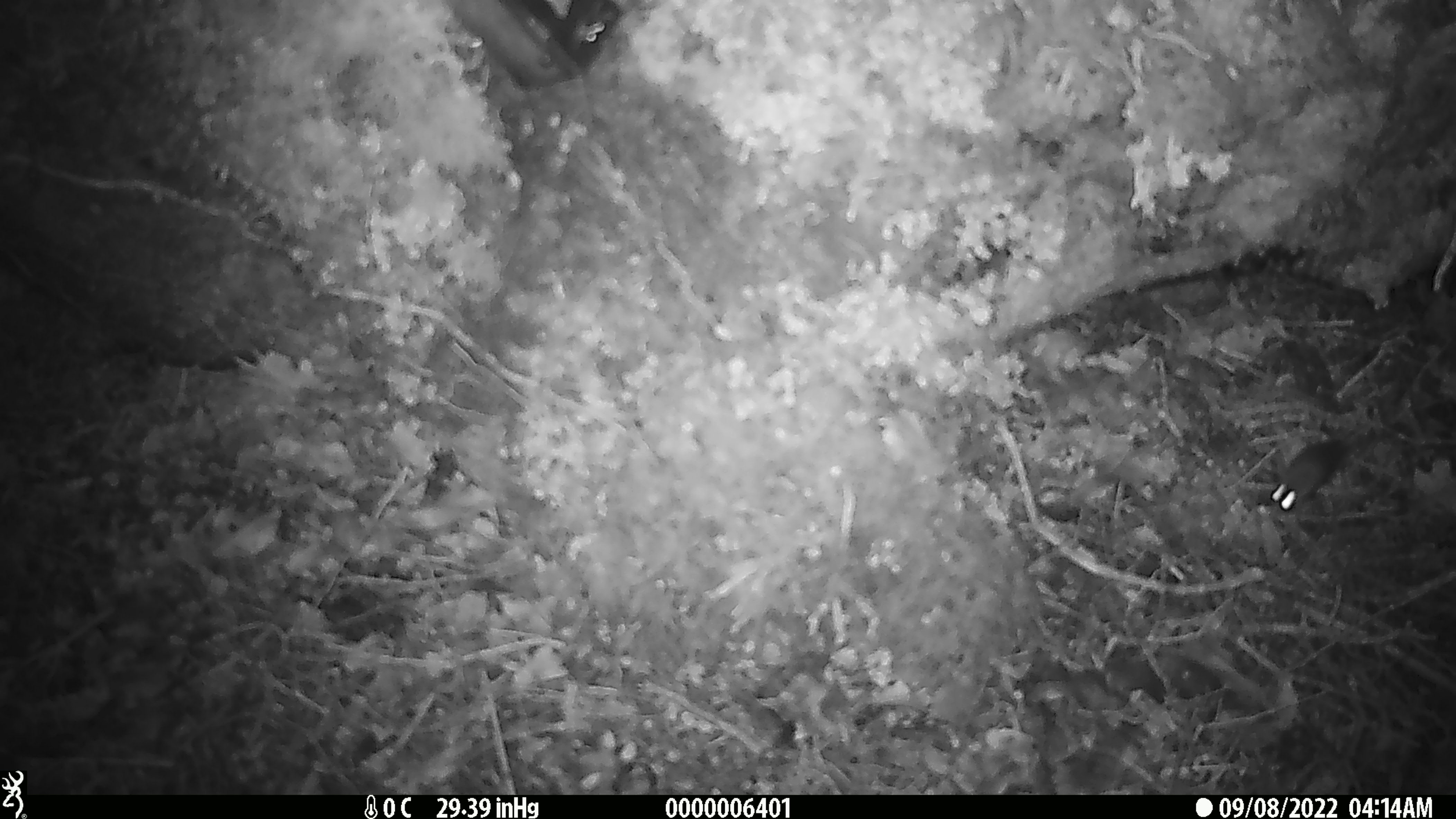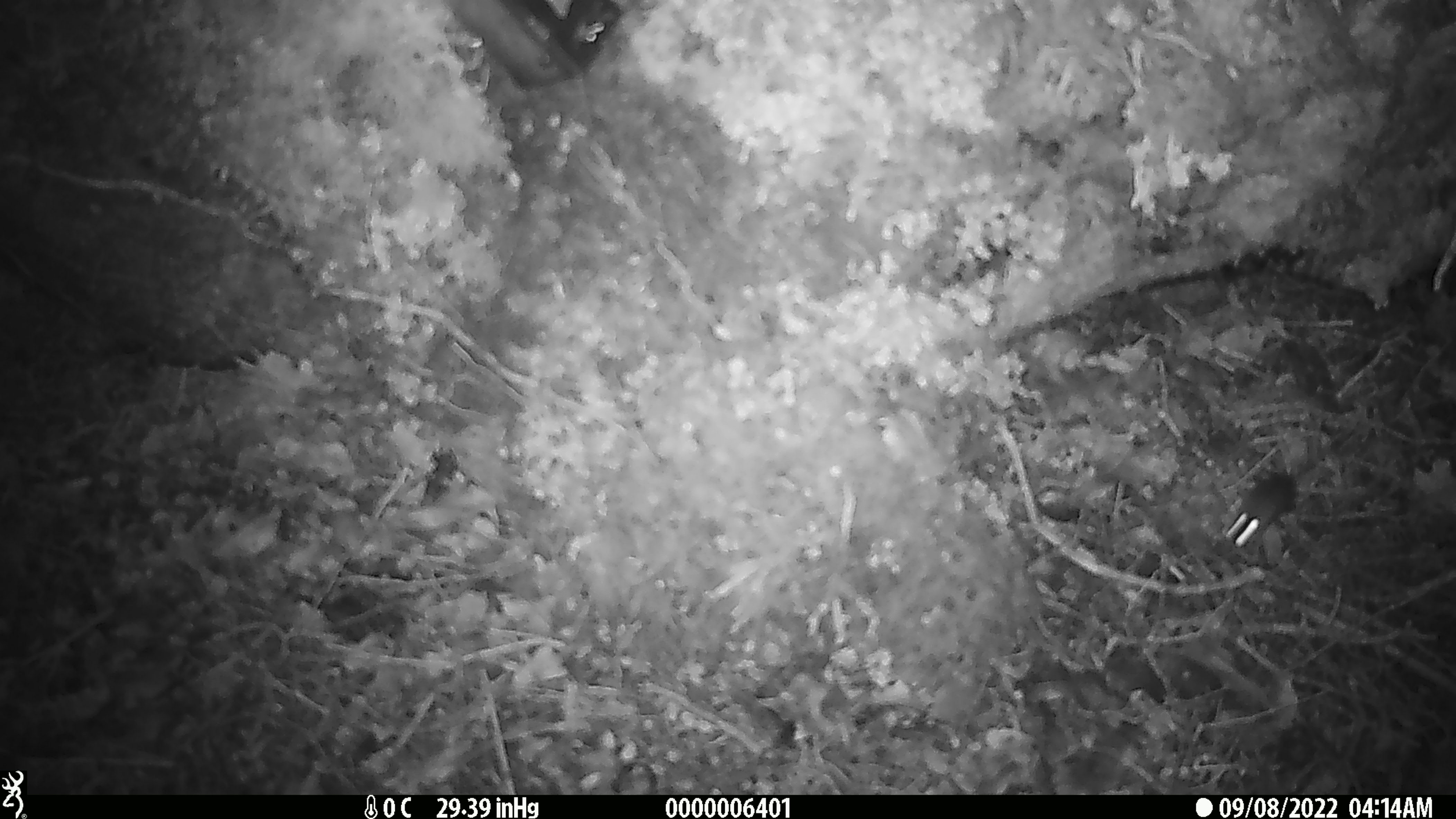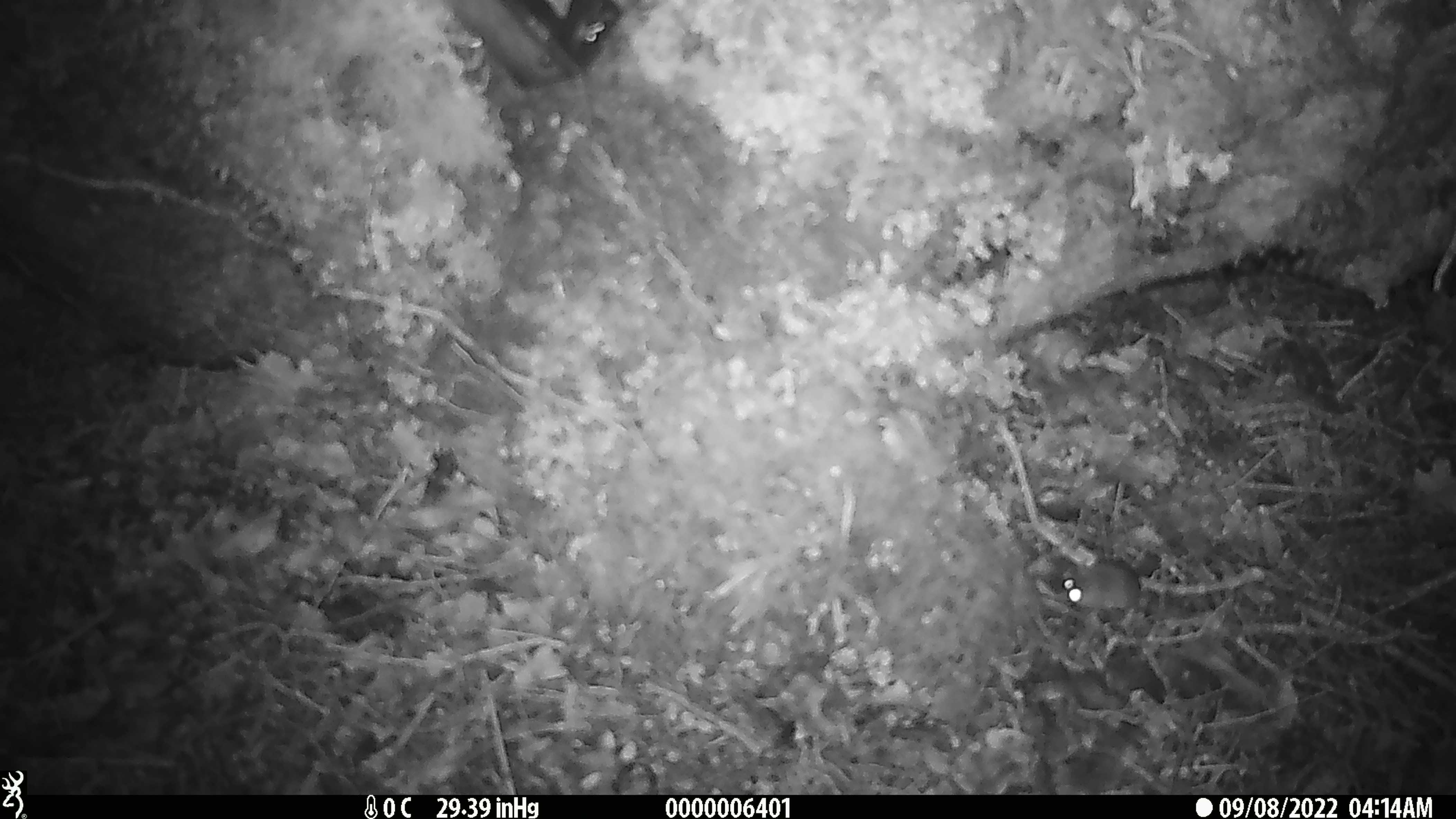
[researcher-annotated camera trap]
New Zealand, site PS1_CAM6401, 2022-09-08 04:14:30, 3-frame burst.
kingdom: Animalia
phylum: Chordata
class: Mammalia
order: Rodentia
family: Muridae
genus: Mus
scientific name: Mus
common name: mouse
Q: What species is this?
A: Mouse (Mus).